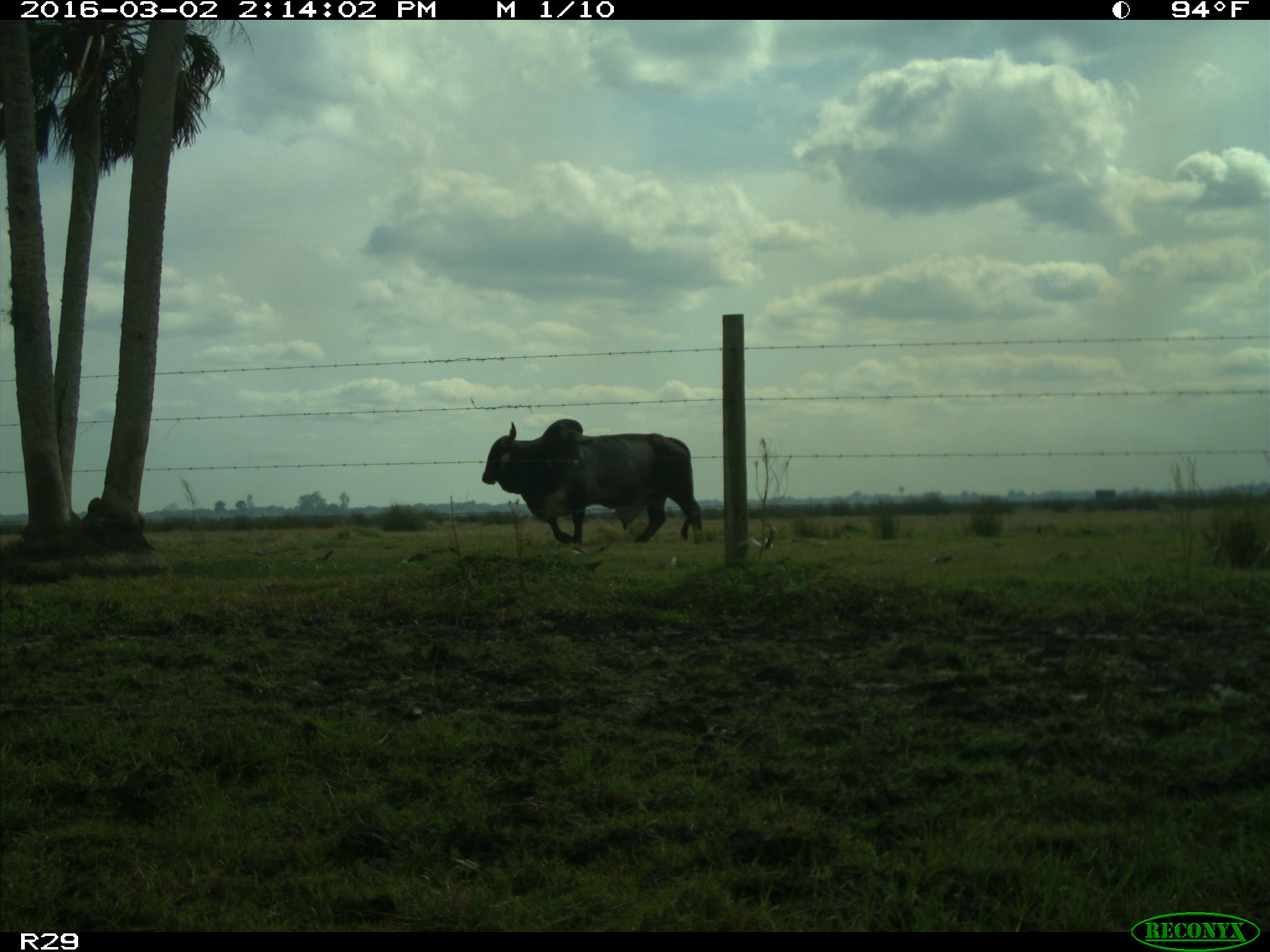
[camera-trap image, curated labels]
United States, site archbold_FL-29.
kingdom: Animalia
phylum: Chordata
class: Mammalia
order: Artiodactyla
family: Bovidae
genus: Bos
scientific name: Bos taurus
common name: domestic cow